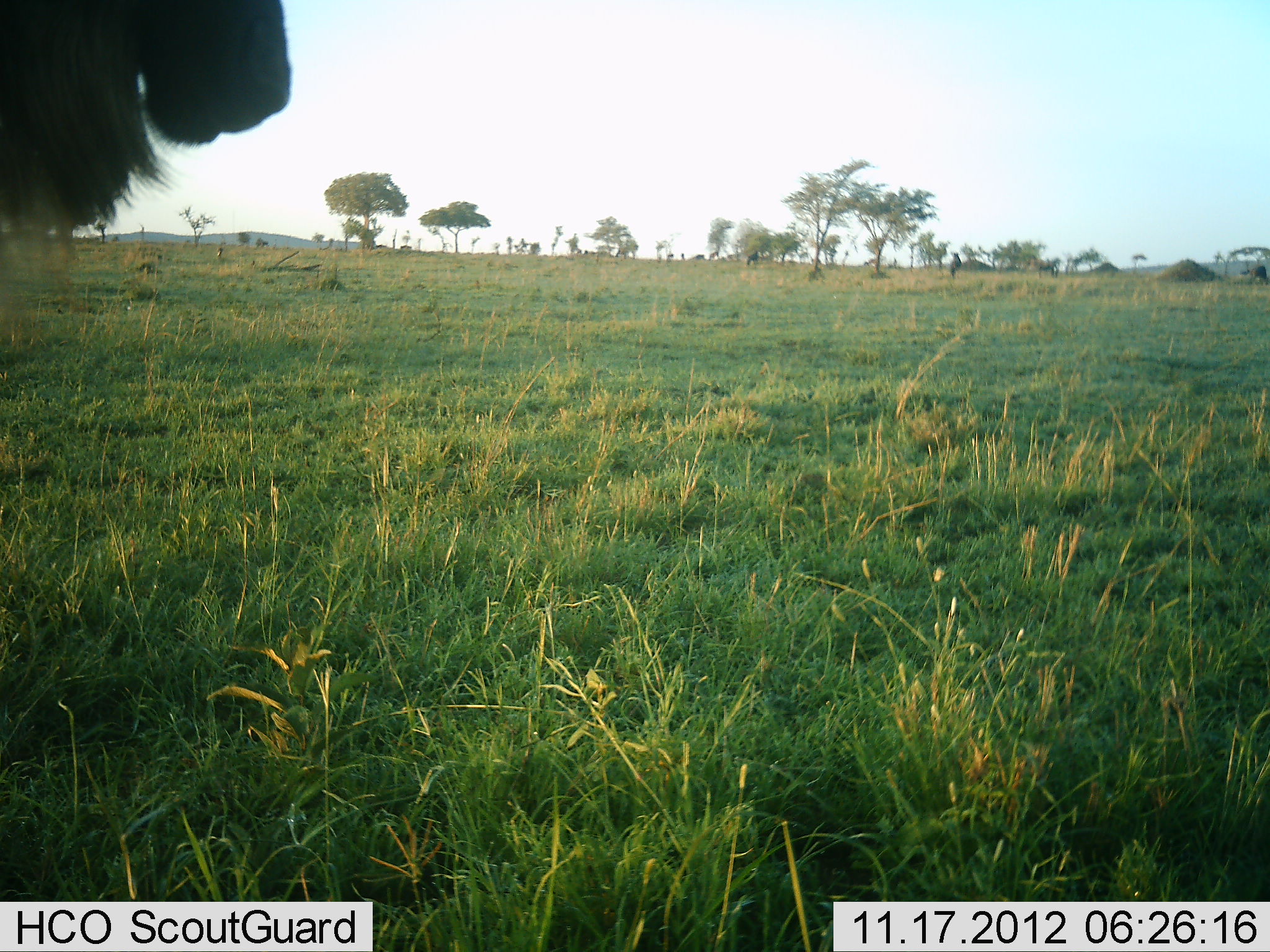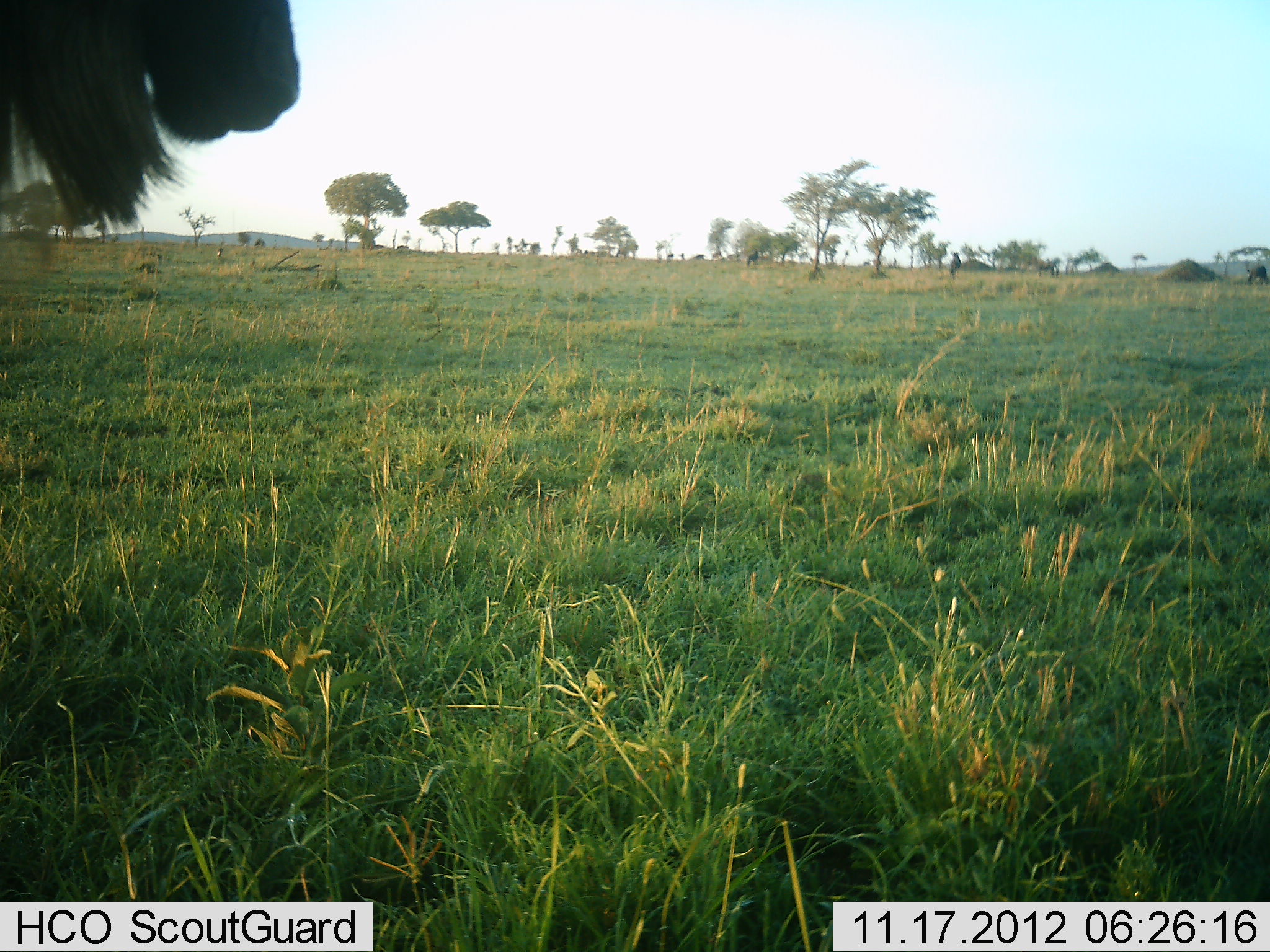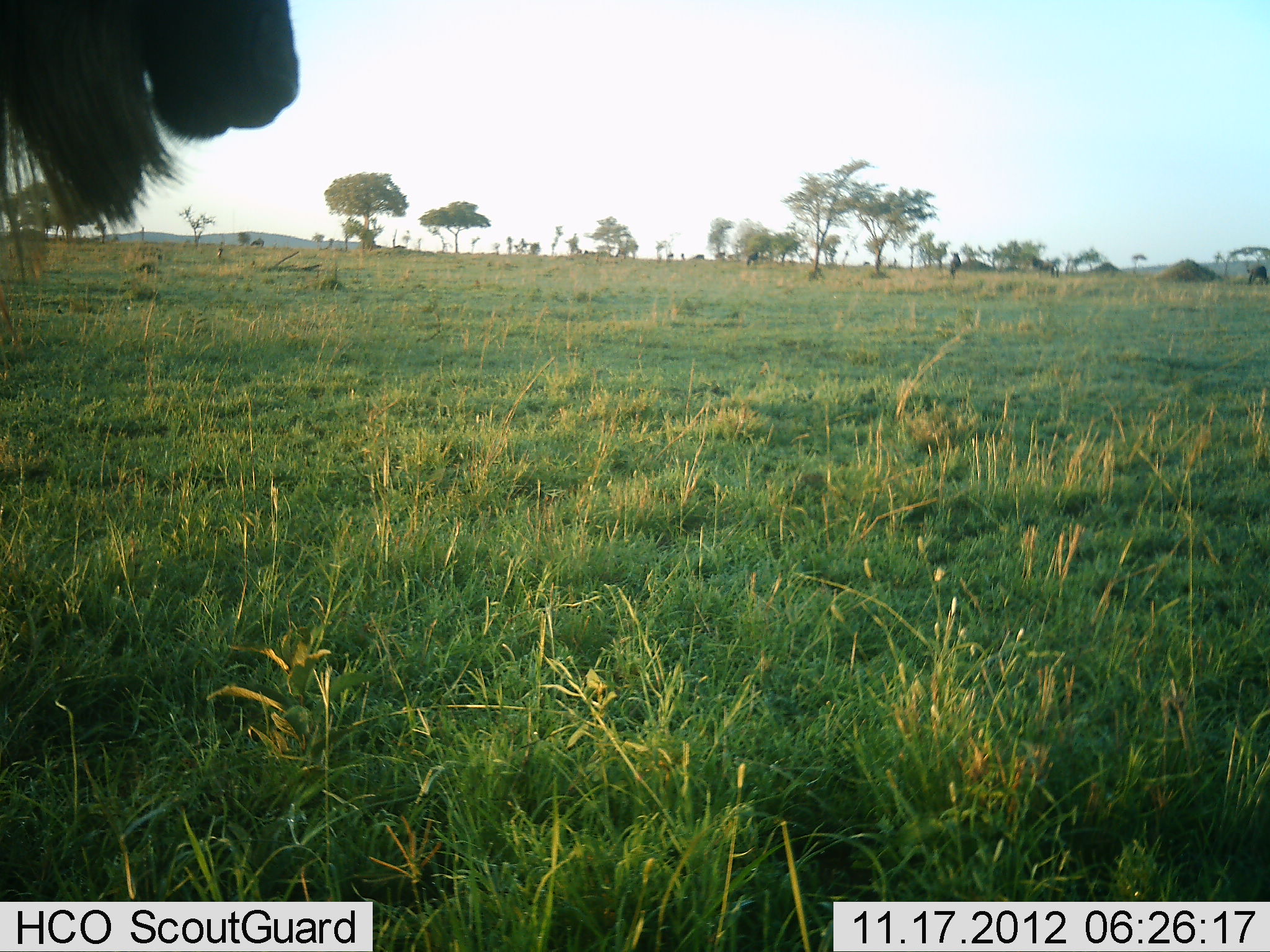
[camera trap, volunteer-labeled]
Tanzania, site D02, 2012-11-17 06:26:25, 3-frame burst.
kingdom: Animalia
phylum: Chordata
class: Mammalia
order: Artiodactyla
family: Bovidae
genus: Connochaetes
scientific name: Connochaetes taurinus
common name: blue wildebeest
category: wildebeest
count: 1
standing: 100%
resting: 0%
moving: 11%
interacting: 0%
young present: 0%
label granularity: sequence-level